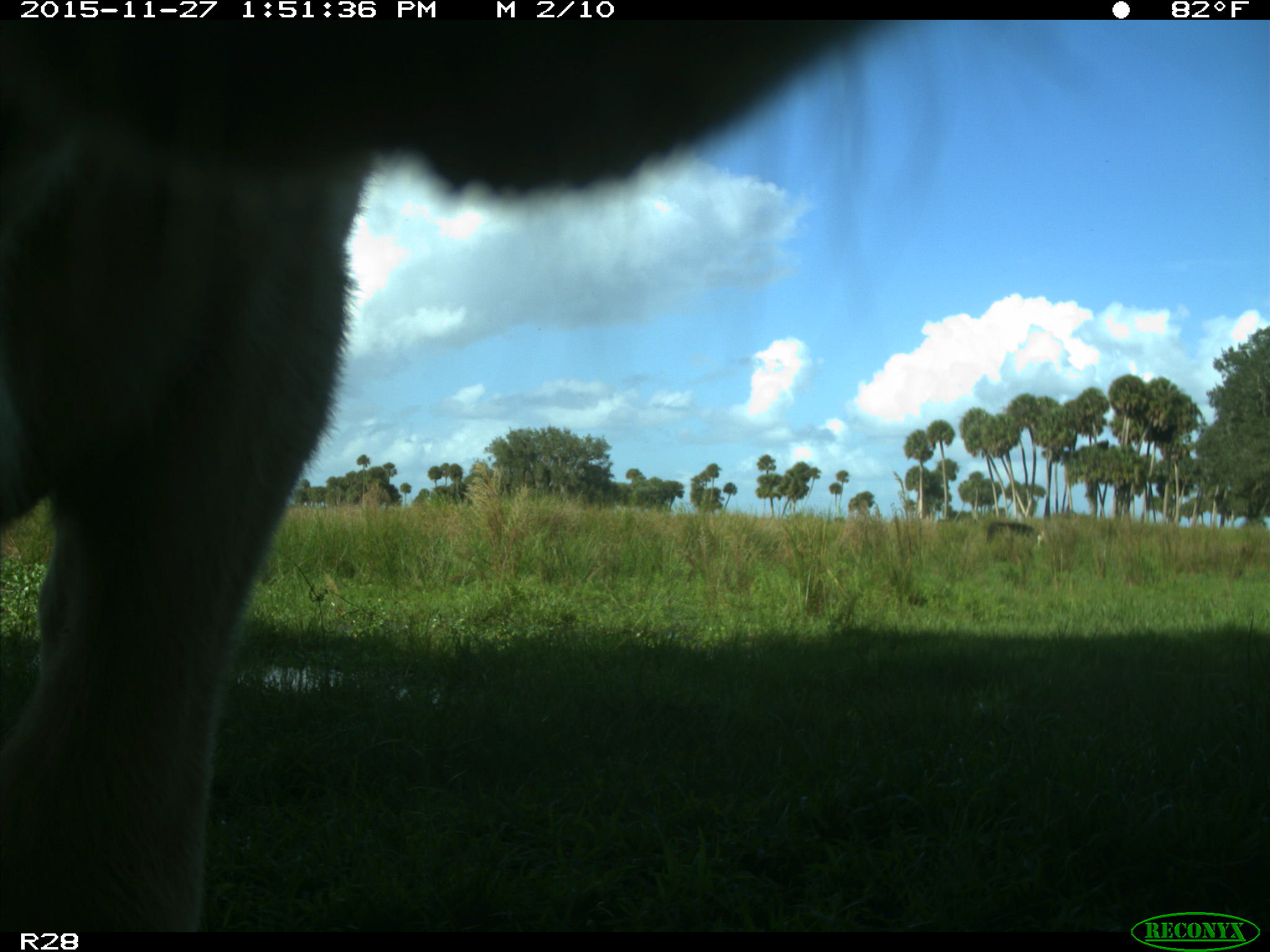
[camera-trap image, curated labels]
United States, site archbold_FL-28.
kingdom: Animalia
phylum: Chordata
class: Mammalia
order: Artiodactyla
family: Bovidae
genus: Bos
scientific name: Bos taurus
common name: domestic cow